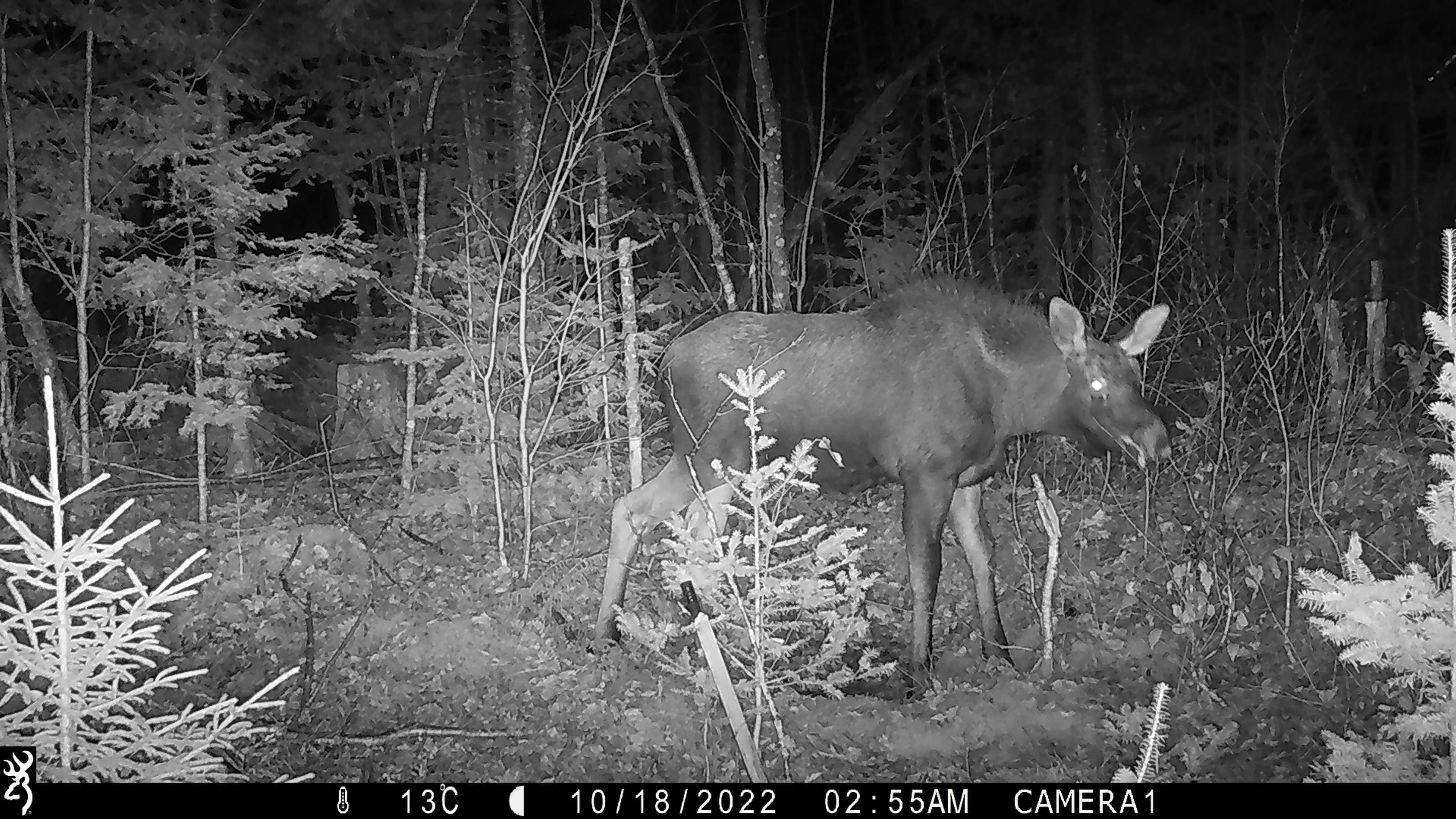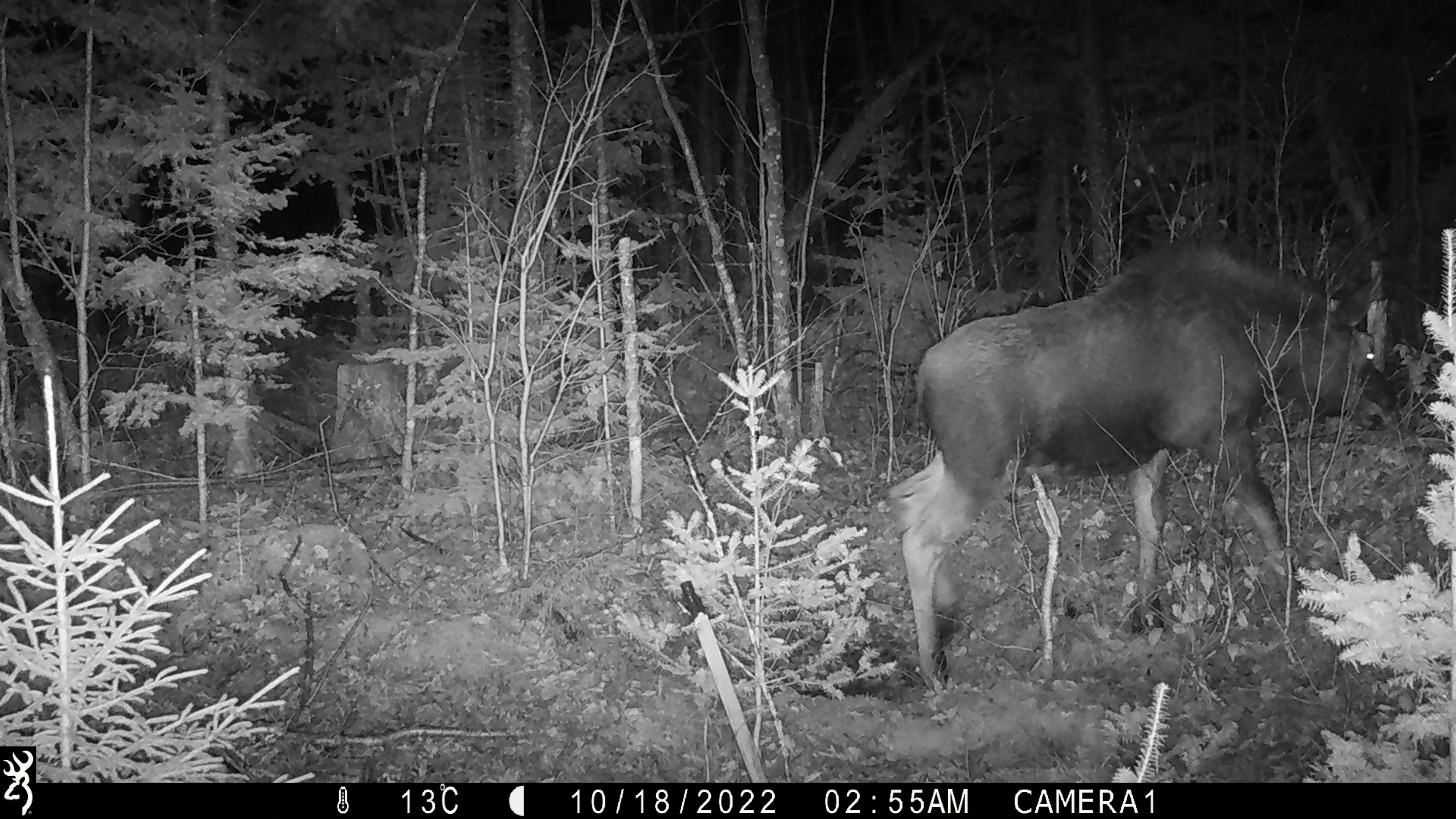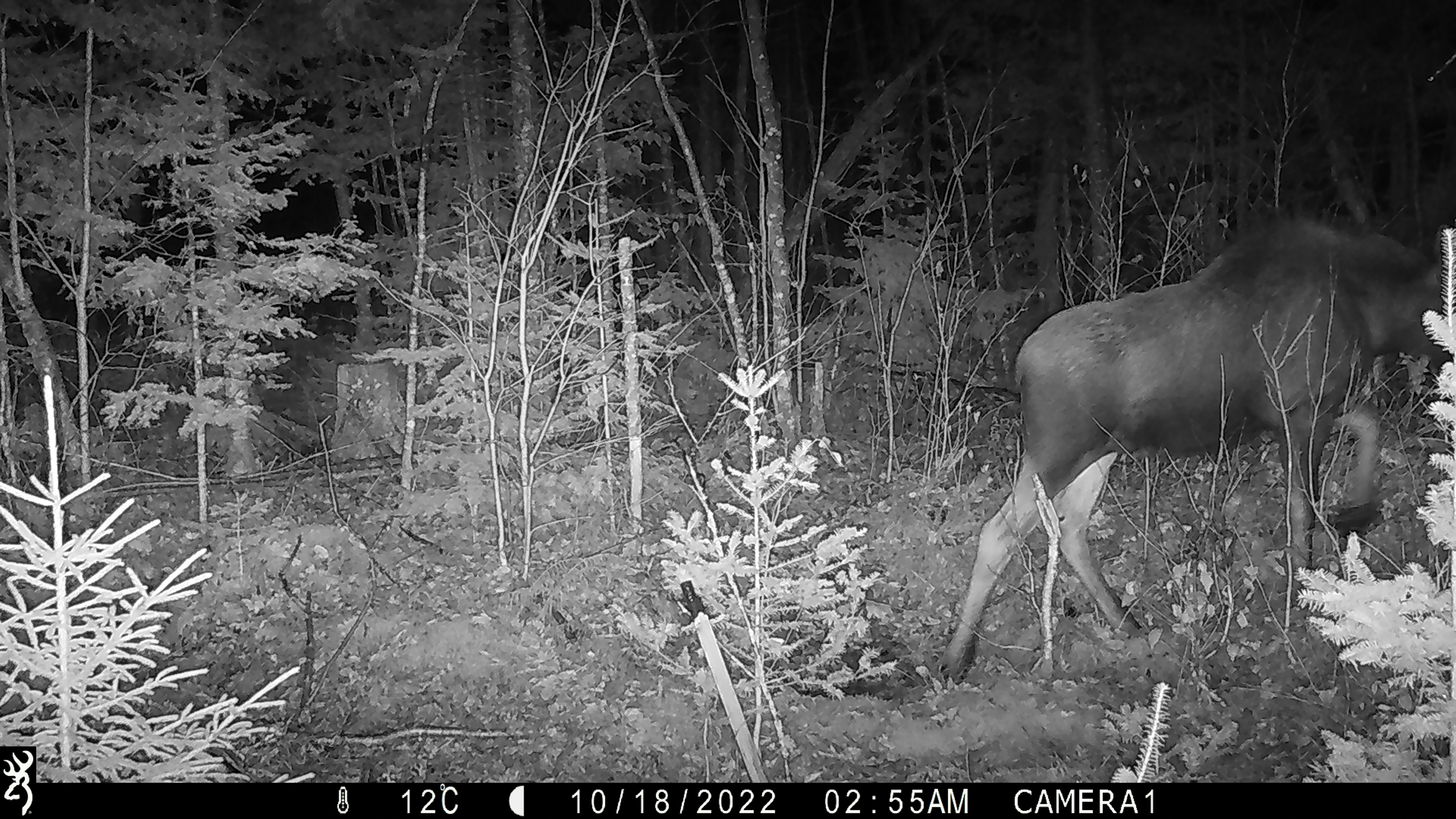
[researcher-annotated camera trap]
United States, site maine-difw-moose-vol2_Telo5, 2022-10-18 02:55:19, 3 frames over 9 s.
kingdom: Animalia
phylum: Chordata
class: Mammalia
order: Artiodactyla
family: Cervidae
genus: Alces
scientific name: Alces alces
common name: moose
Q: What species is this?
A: Moose (Alces alces).